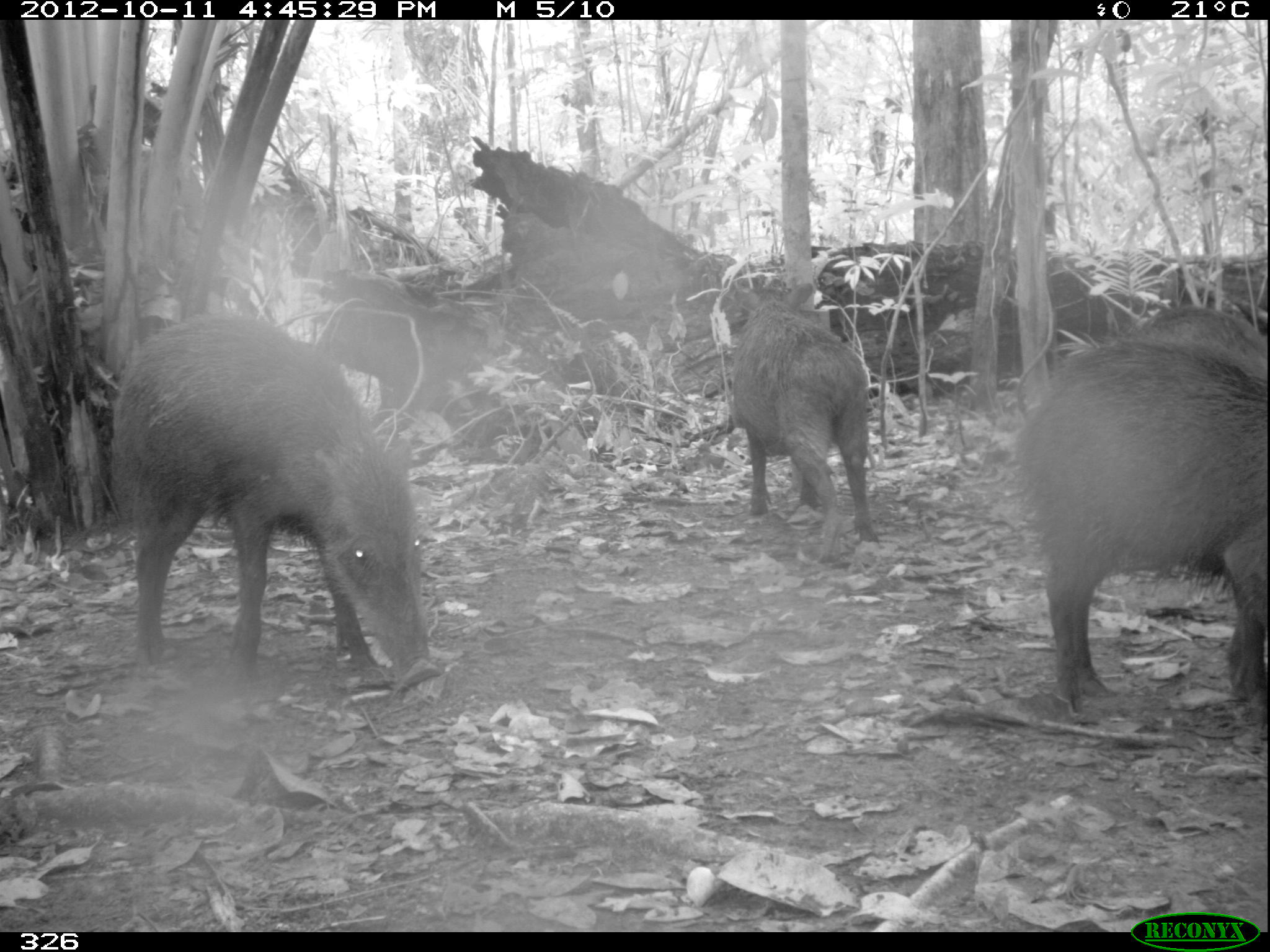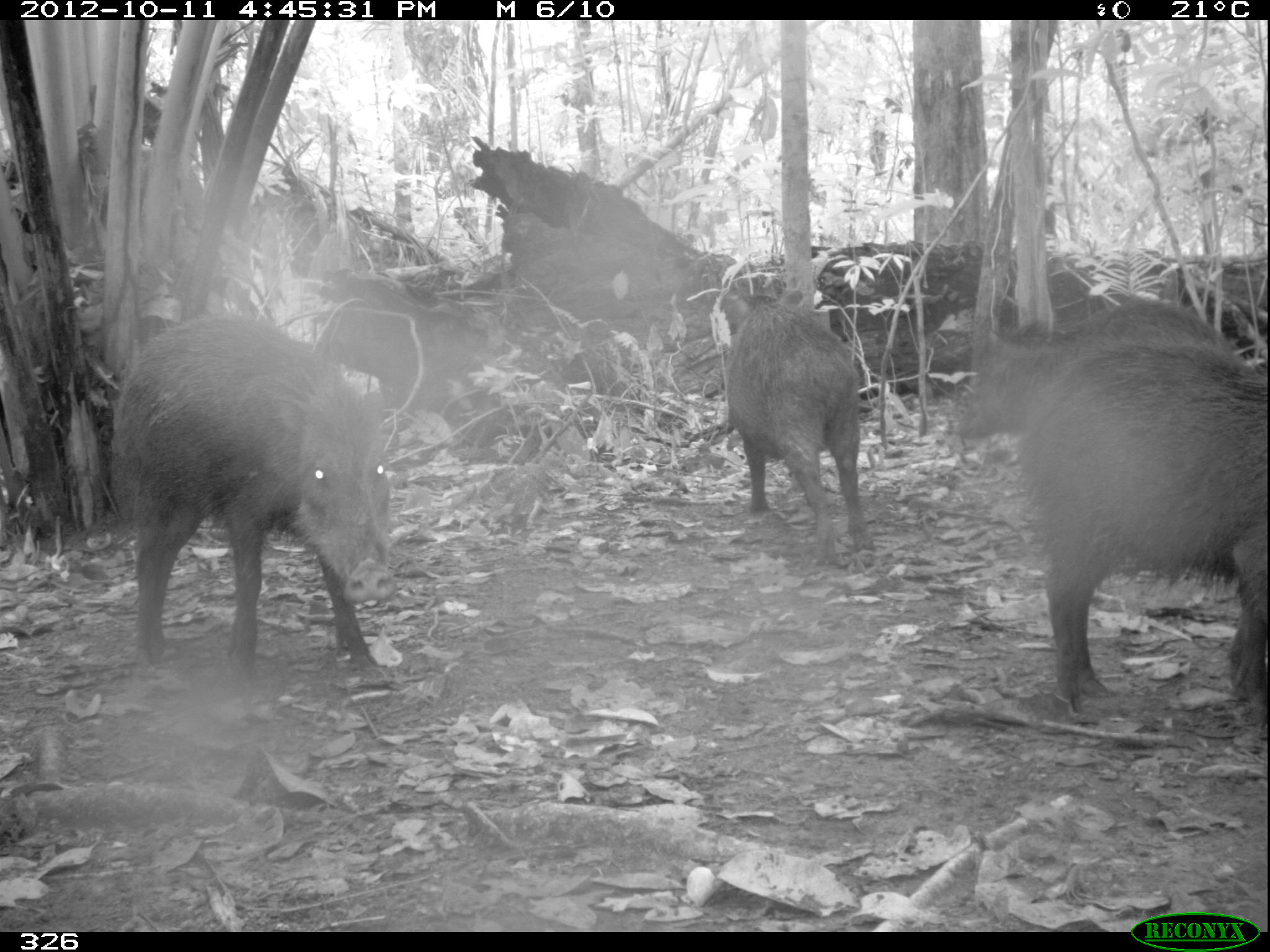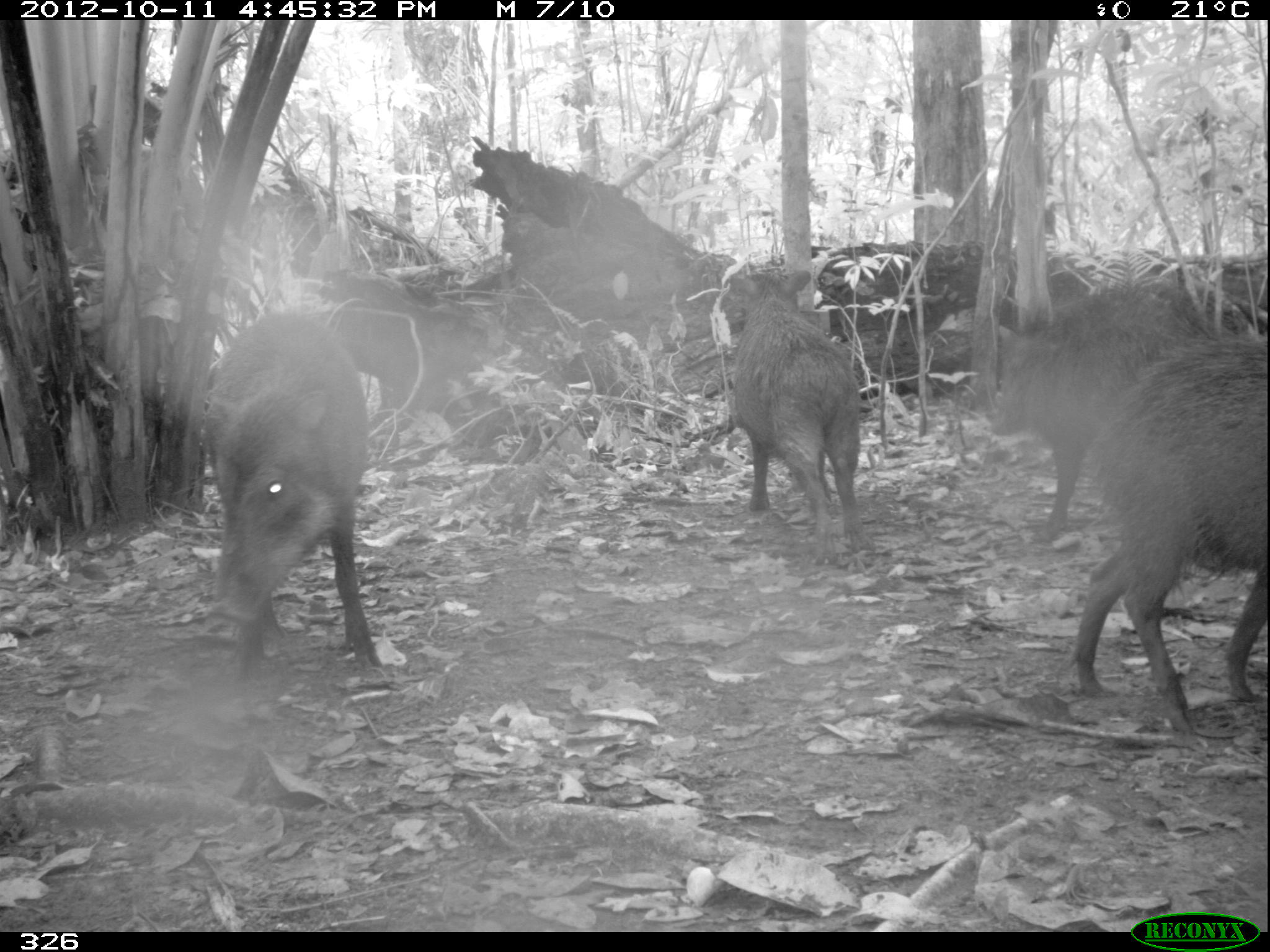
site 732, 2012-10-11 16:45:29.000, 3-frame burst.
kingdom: Animalia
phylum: Chordata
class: Mammalia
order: Artiodactyla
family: Tayassuidae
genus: Tayassu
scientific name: Tayassu pecari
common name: white-lipped peccary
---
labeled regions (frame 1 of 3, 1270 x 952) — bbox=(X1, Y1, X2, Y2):
tayassu pecari: bbox=(111, 310, 440, 693); bbox=(1013, 331, 1270, 714); bbox=(729, 283, 879, 564); bbox=(1137, 304, 1270, 381)